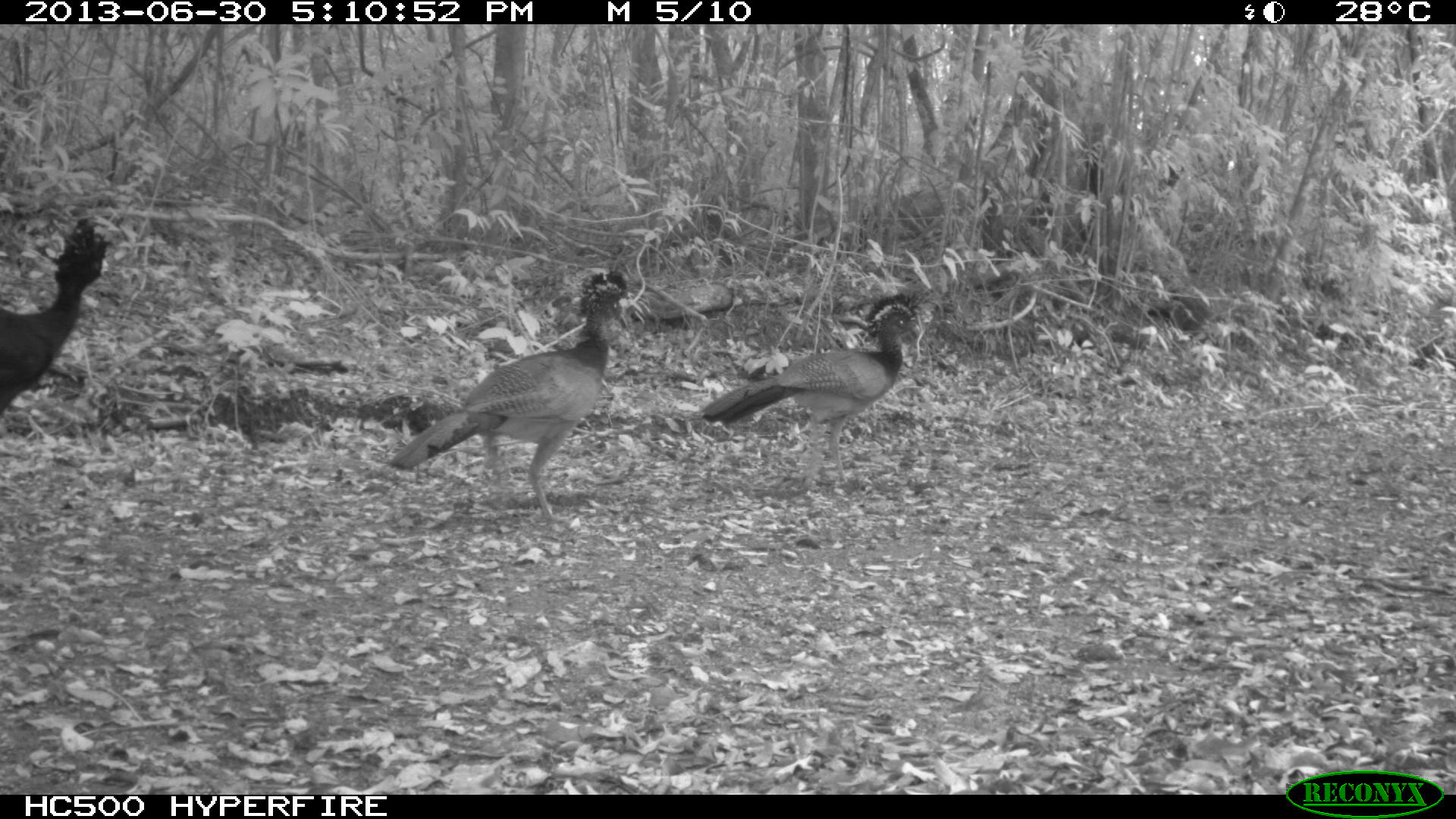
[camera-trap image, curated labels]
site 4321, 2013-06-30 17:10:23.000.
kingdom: Animalia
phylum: Chordata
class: Aves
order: Galliformes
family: Cracidae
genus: Crax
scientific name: Crax rubra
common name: great curassow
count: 4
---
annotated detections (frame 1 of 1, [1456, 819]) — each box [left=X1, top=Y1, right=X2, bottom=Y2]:
crax rubra: [left=386, top=270, right=636, bottom=524]; [left=700, top=292, right=922, bottom=488]; [left=0, top=216, right=112, bottom=406]